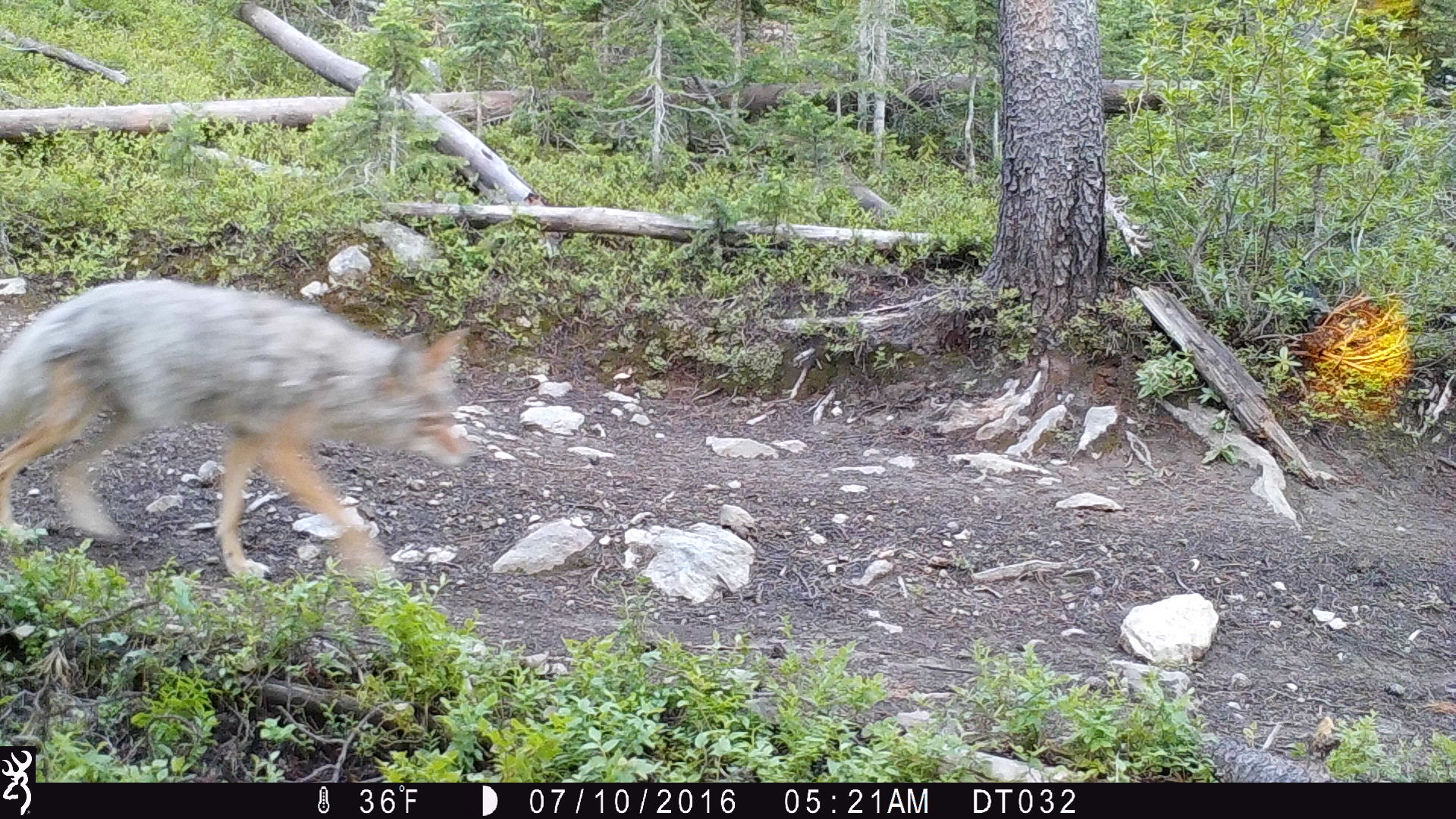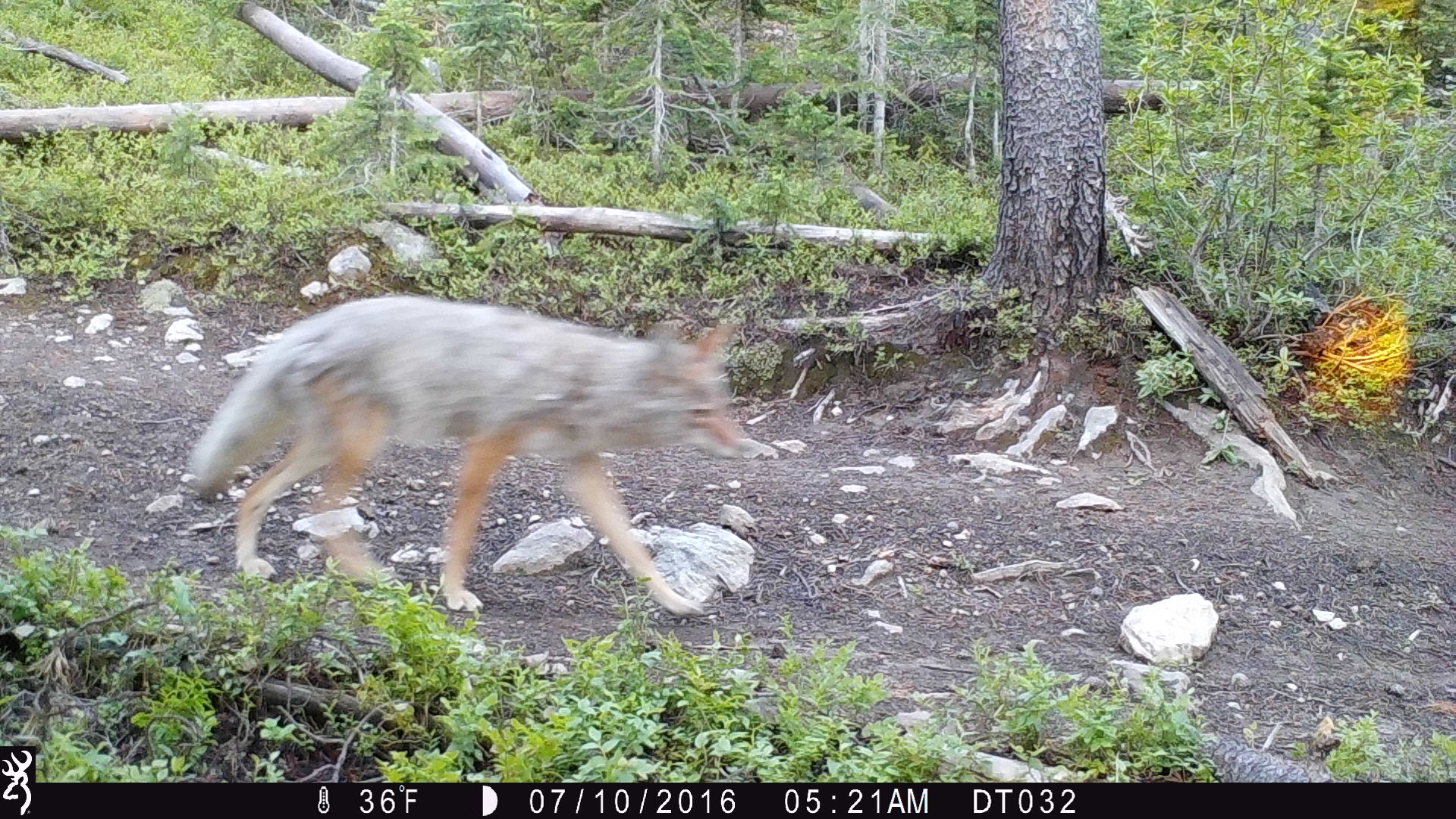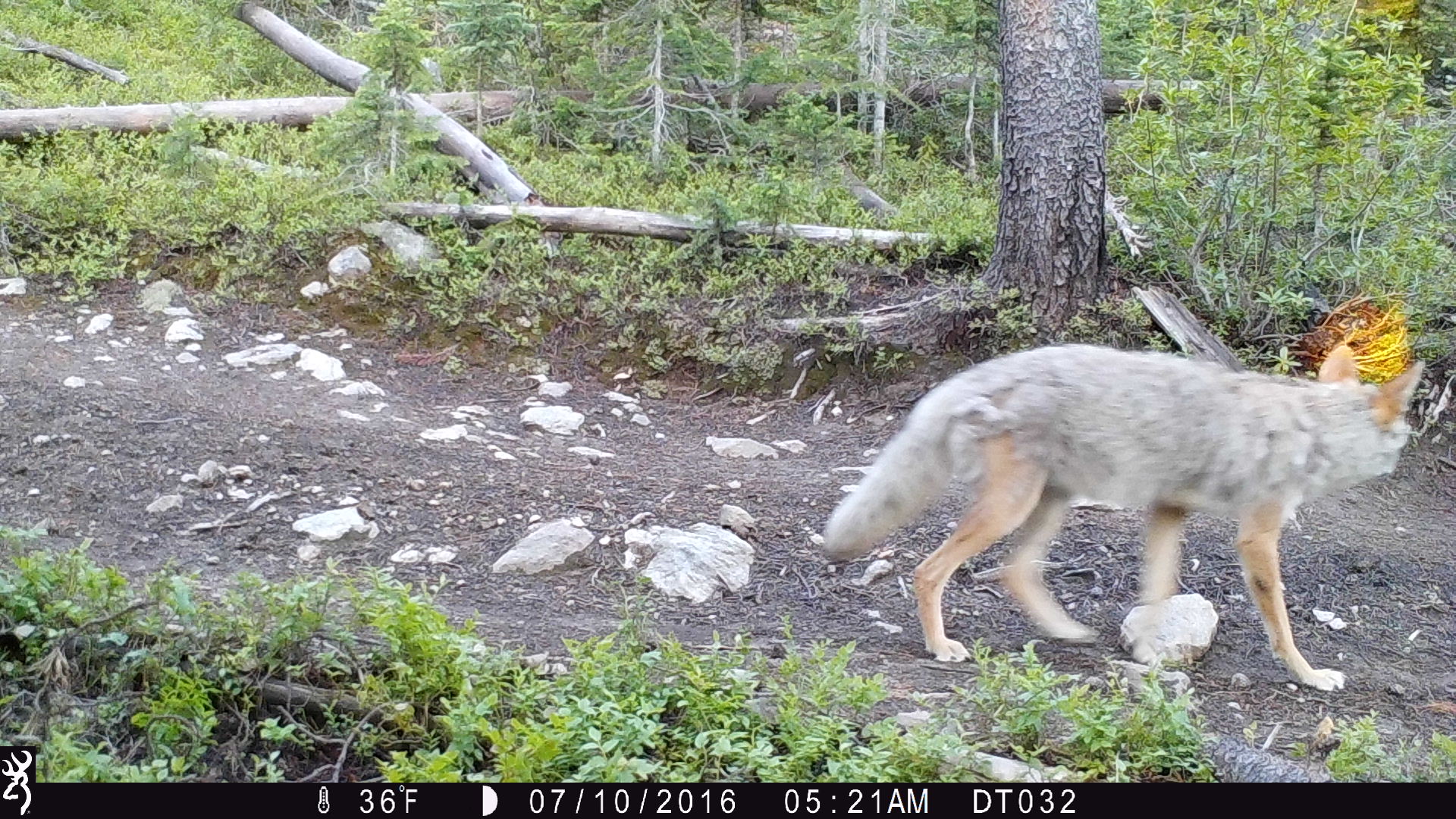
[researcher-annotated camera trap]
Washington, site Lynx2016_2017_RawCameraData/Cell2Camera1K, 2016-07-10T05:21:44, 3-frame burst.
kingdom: Animalia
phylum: Chordata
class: Mammalia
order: Carnivora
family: Canidae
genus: Canis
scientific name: Canis latrans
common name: coyote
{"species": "Canis latrans (coyote)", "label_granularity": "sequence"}